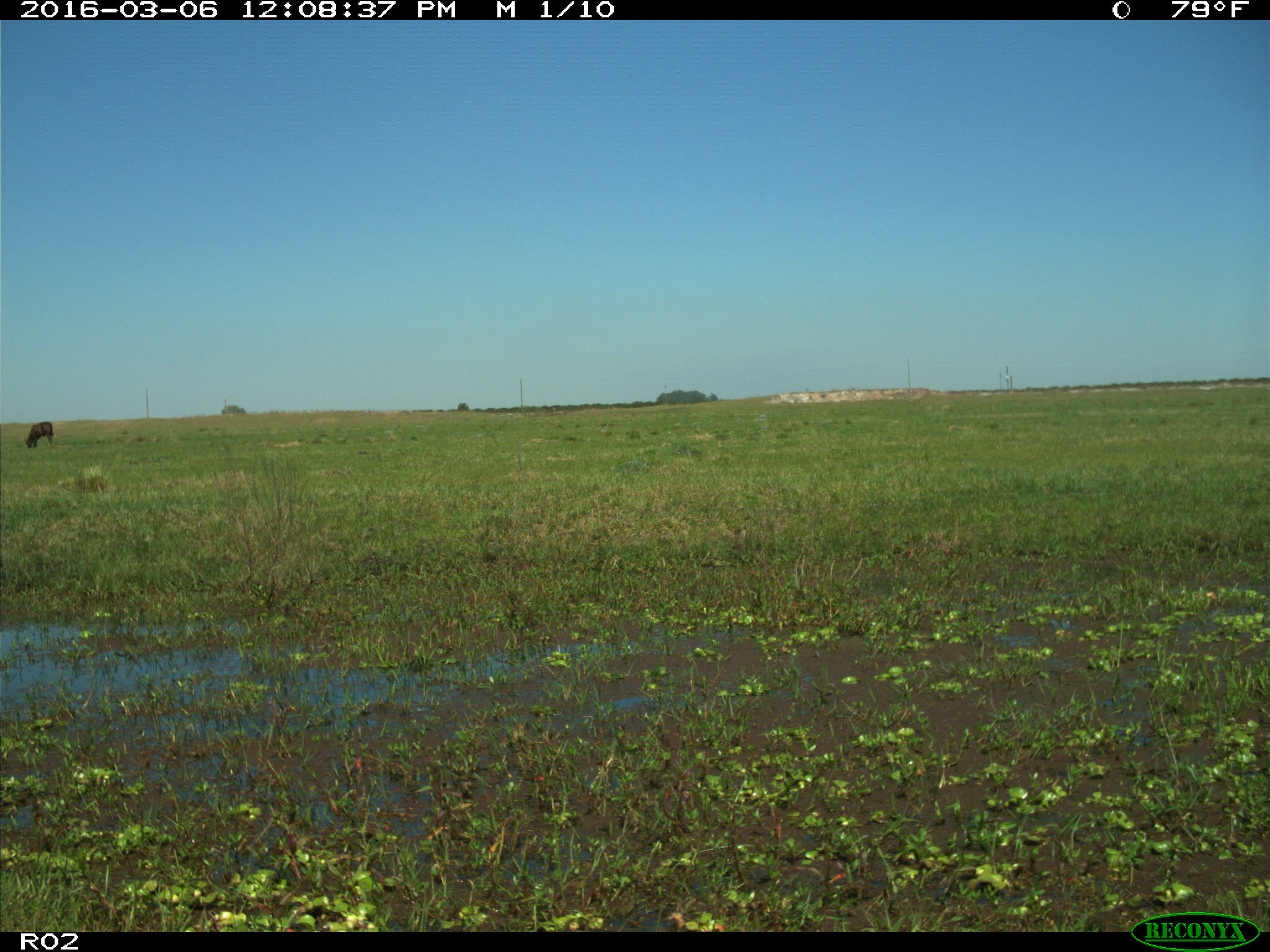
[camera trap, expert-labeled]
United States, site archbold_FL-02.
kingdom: Animalia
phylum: Chordata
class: Mammalia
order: Artiodactyla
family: Bovidae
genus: Bos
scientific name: Bos taurus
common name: domestic cow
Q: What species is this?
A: Bos taurus (domestic cow).